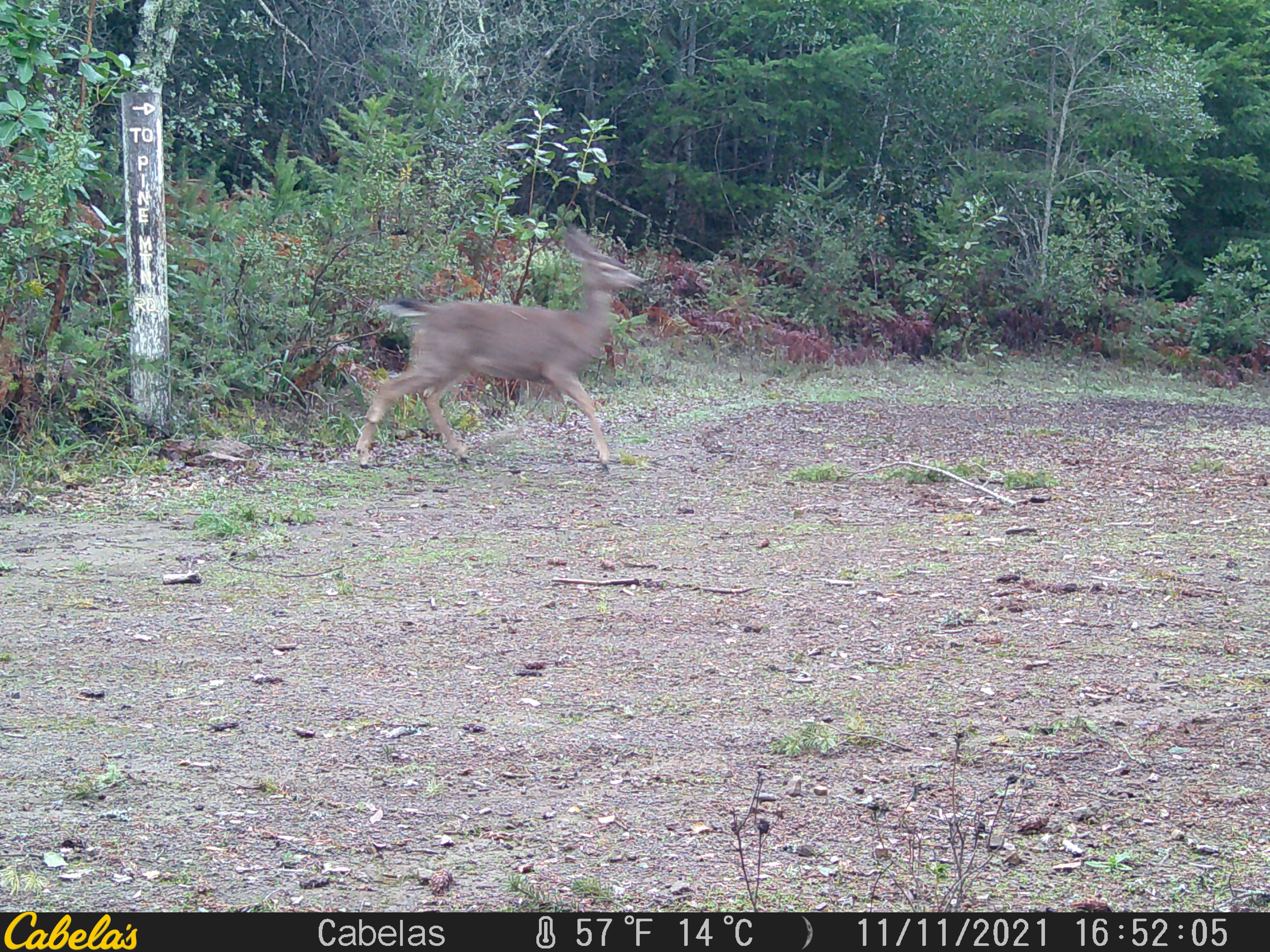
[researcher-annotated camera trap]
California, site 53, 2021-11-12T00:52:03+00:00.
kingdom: Animalia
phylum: Chordata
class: Mammalia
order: Artiodactyla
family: Cervidae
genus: Odocoileus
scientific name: Odocoileus hemionus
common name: mule deer